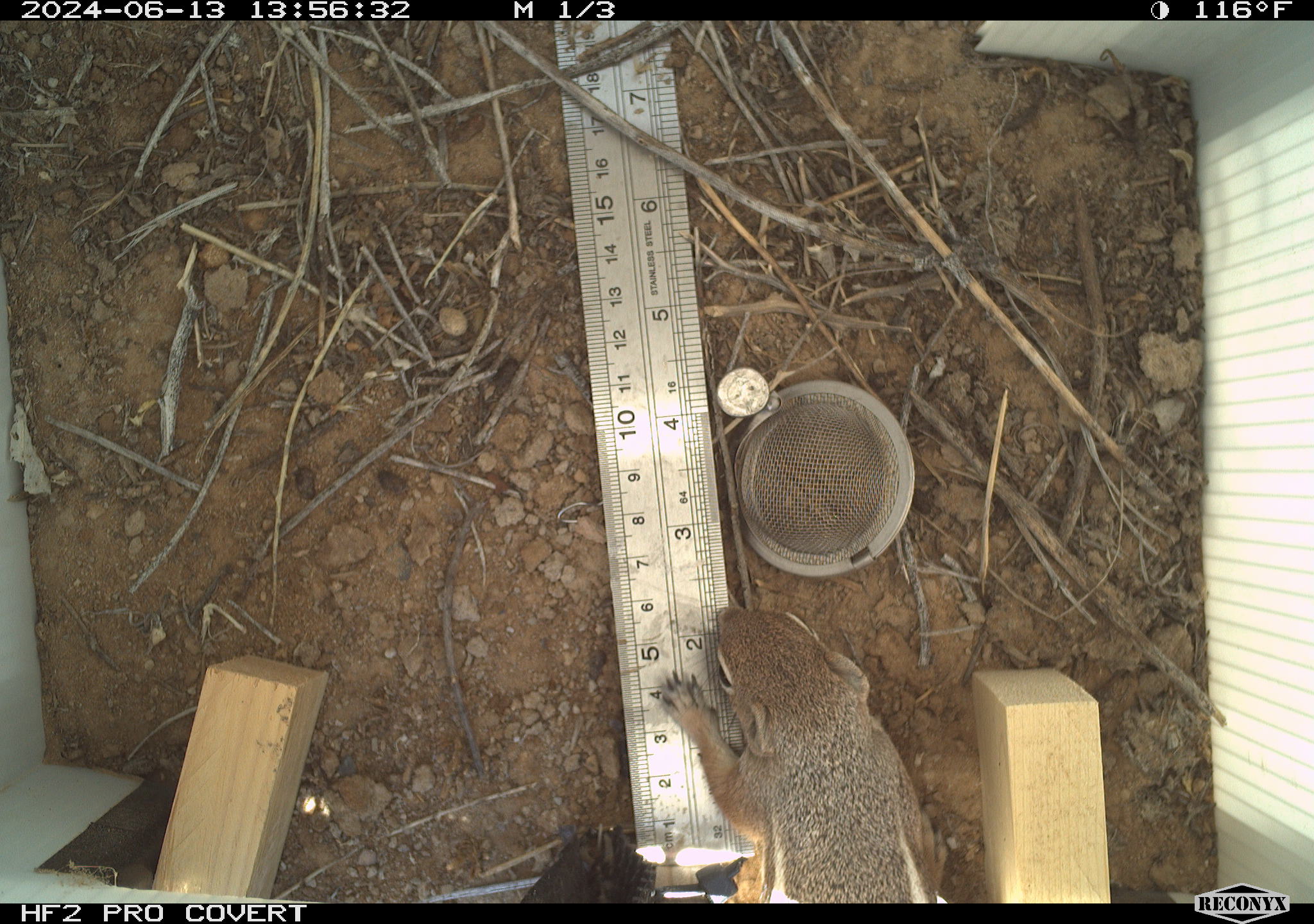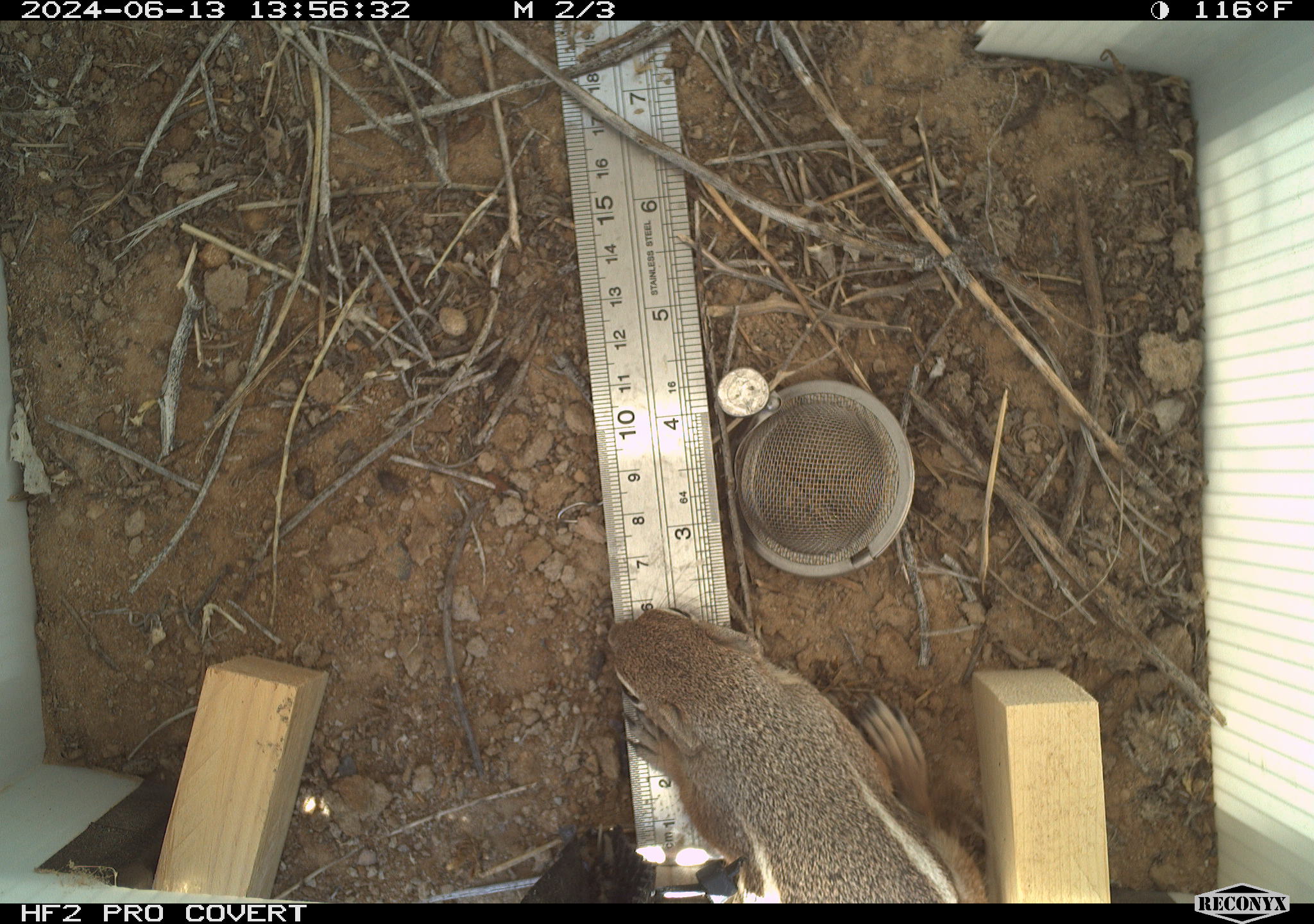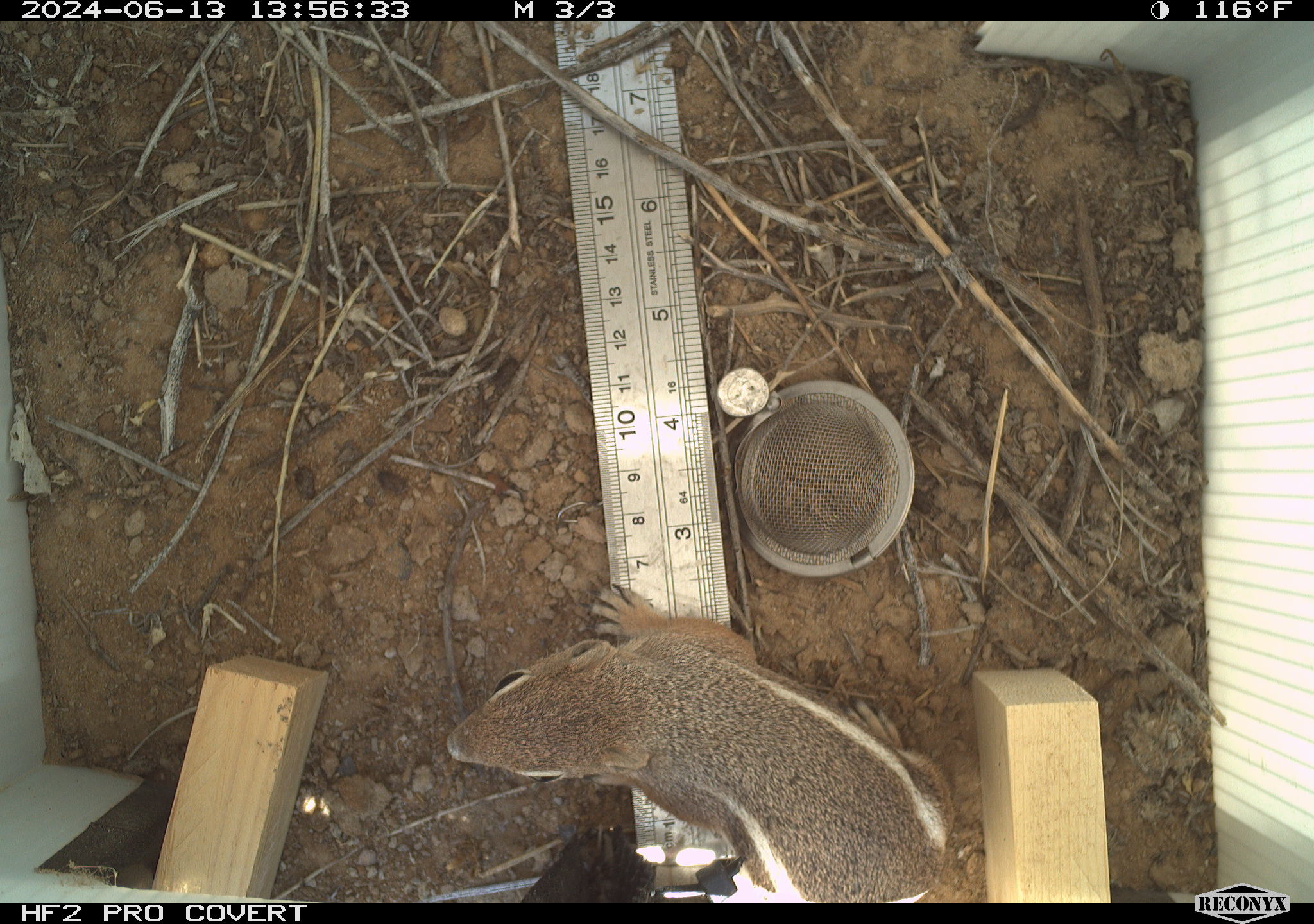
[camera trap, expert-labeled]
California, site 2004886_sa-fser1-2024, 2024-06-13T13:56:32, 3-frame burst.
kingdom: Animalia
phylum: Chordata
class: Mammalia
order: Rodentia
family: Sciuridae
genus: Ammospermophilus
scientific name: Ammospermophilus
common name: antelope ground squirrels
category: ammospermophilus species